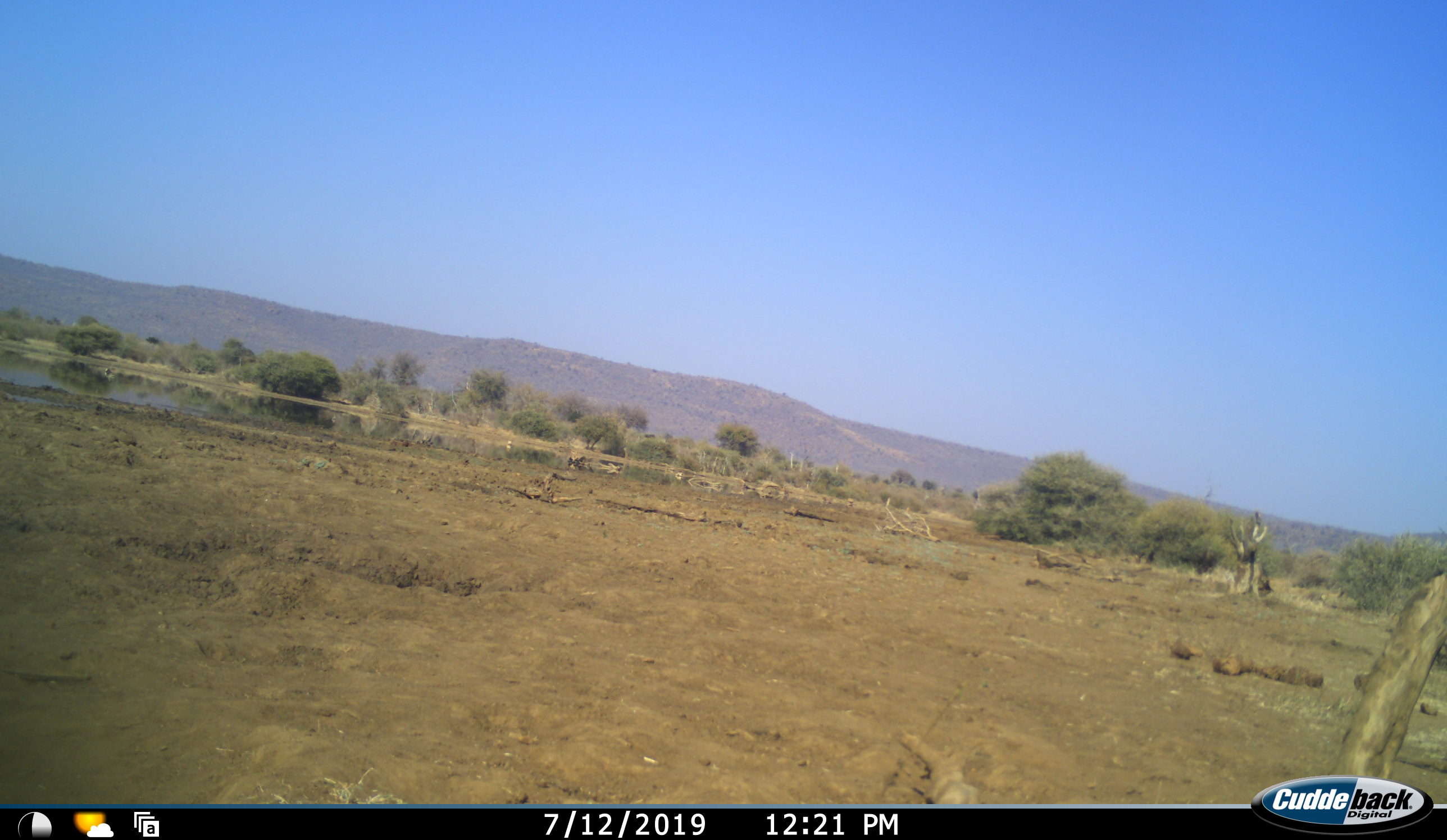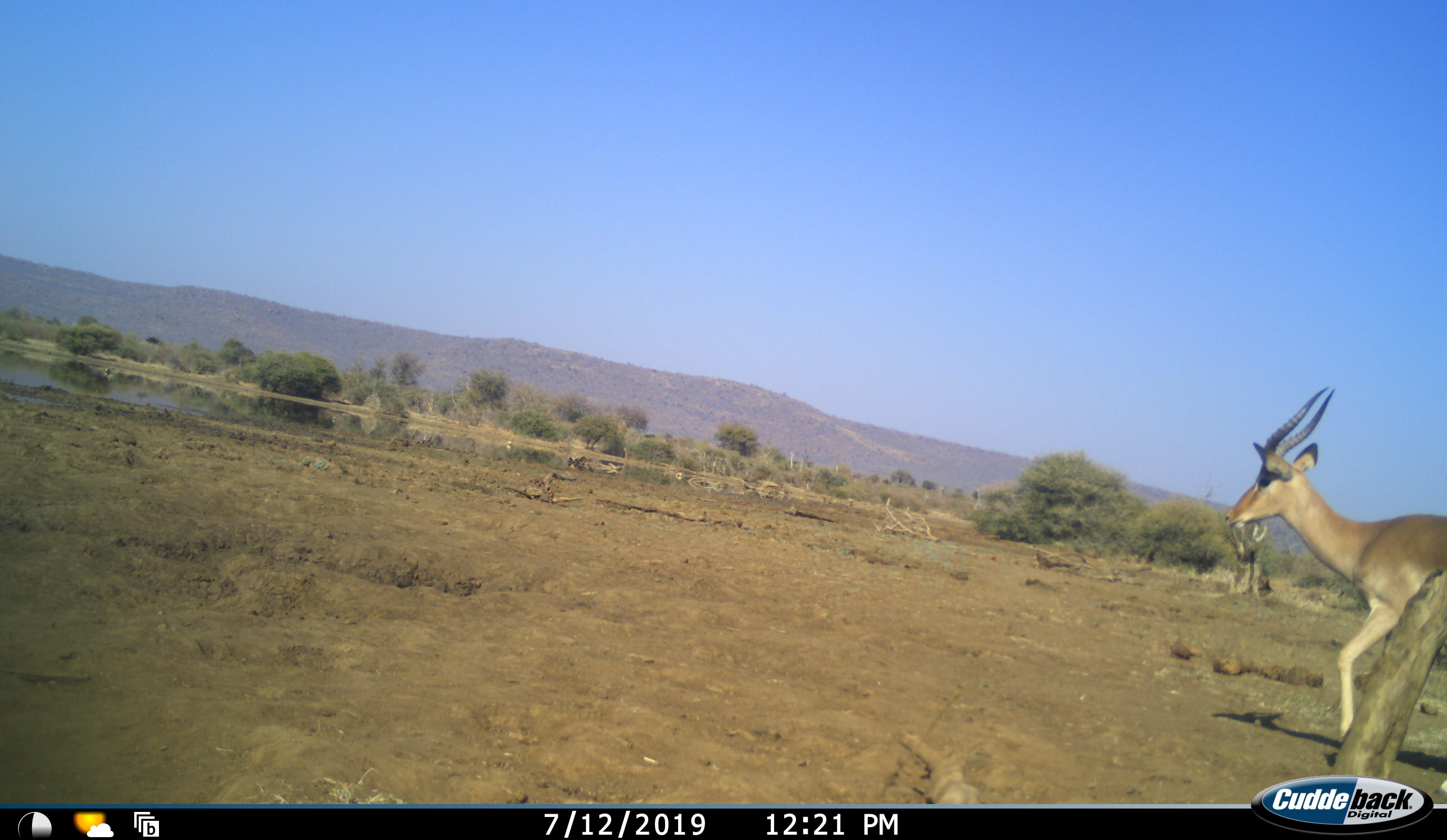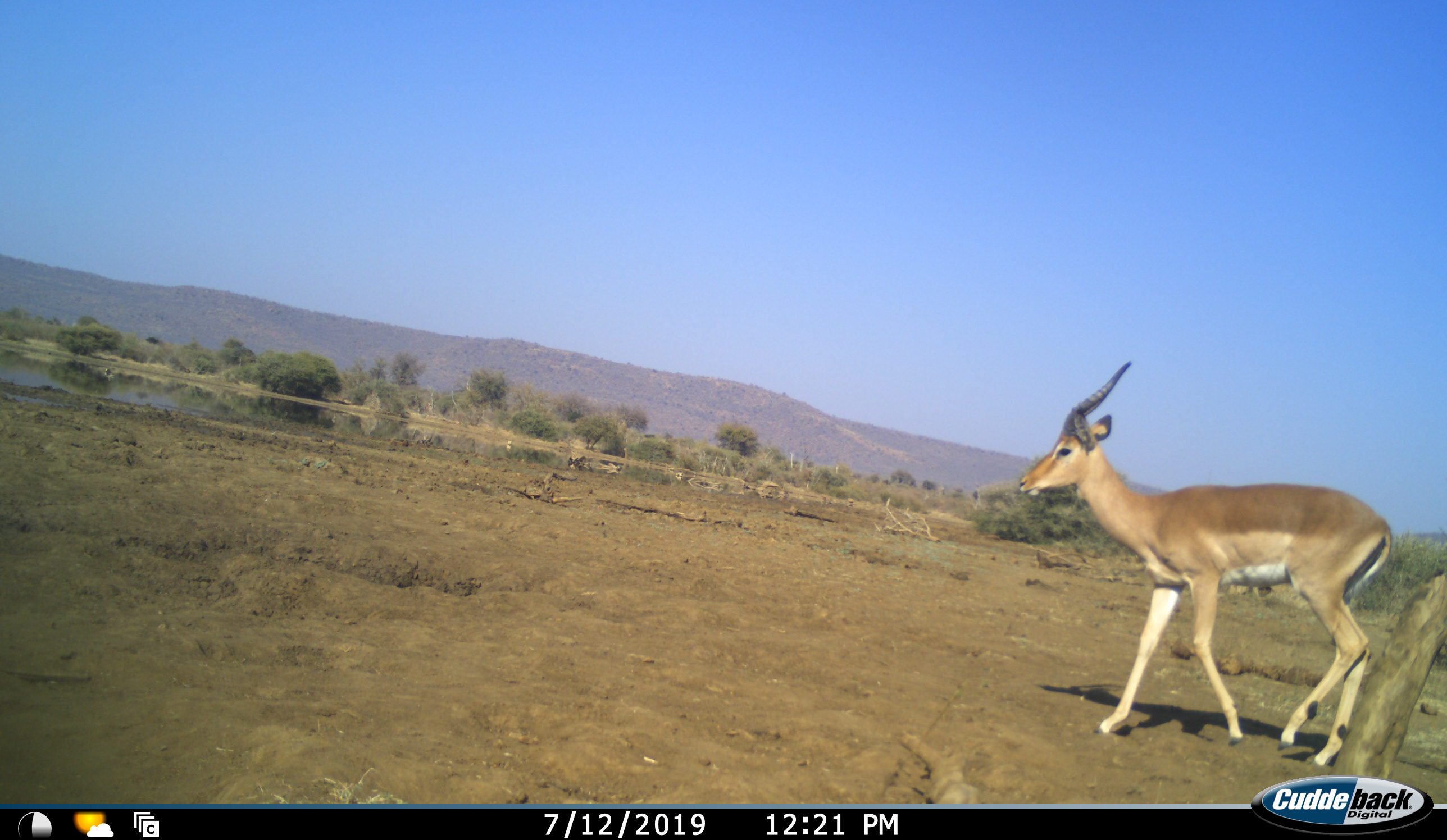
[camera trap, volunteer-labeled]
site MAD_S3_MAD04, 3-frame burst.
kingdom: Animalia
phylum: Chordata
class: Mammalia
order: Artiodactyla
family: Bovidae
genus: Aepyceros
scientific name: Aepyceros melampus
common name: impala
Impala (Aepyceros melampus), count 1. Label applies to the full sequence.